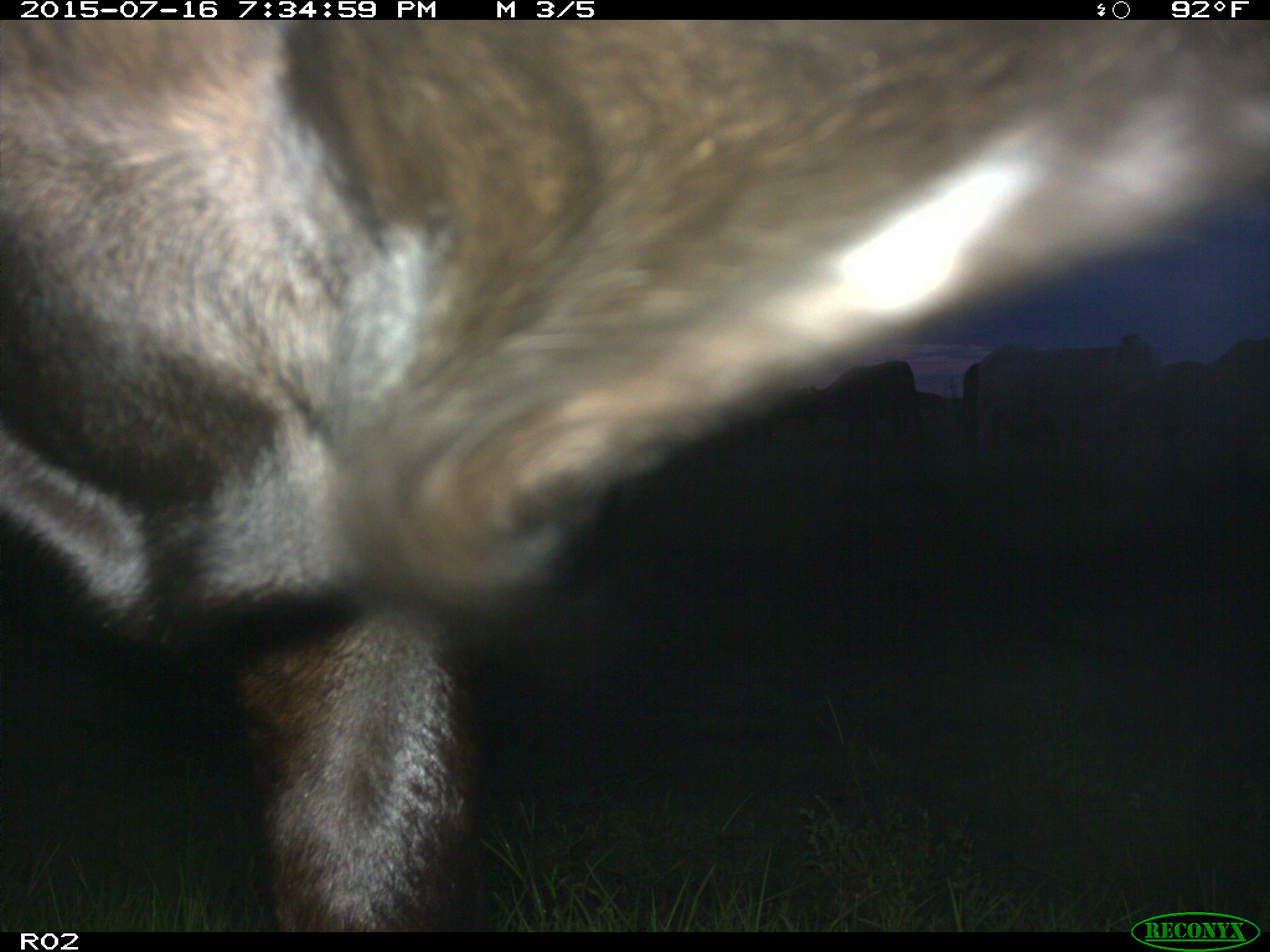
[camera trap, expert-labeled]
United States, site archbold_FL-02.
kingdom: Animalia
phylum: Chordata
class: Mammalia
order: Artiodactyla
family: Bovidae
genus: Bos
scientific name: Bos taurus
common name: domestic cow